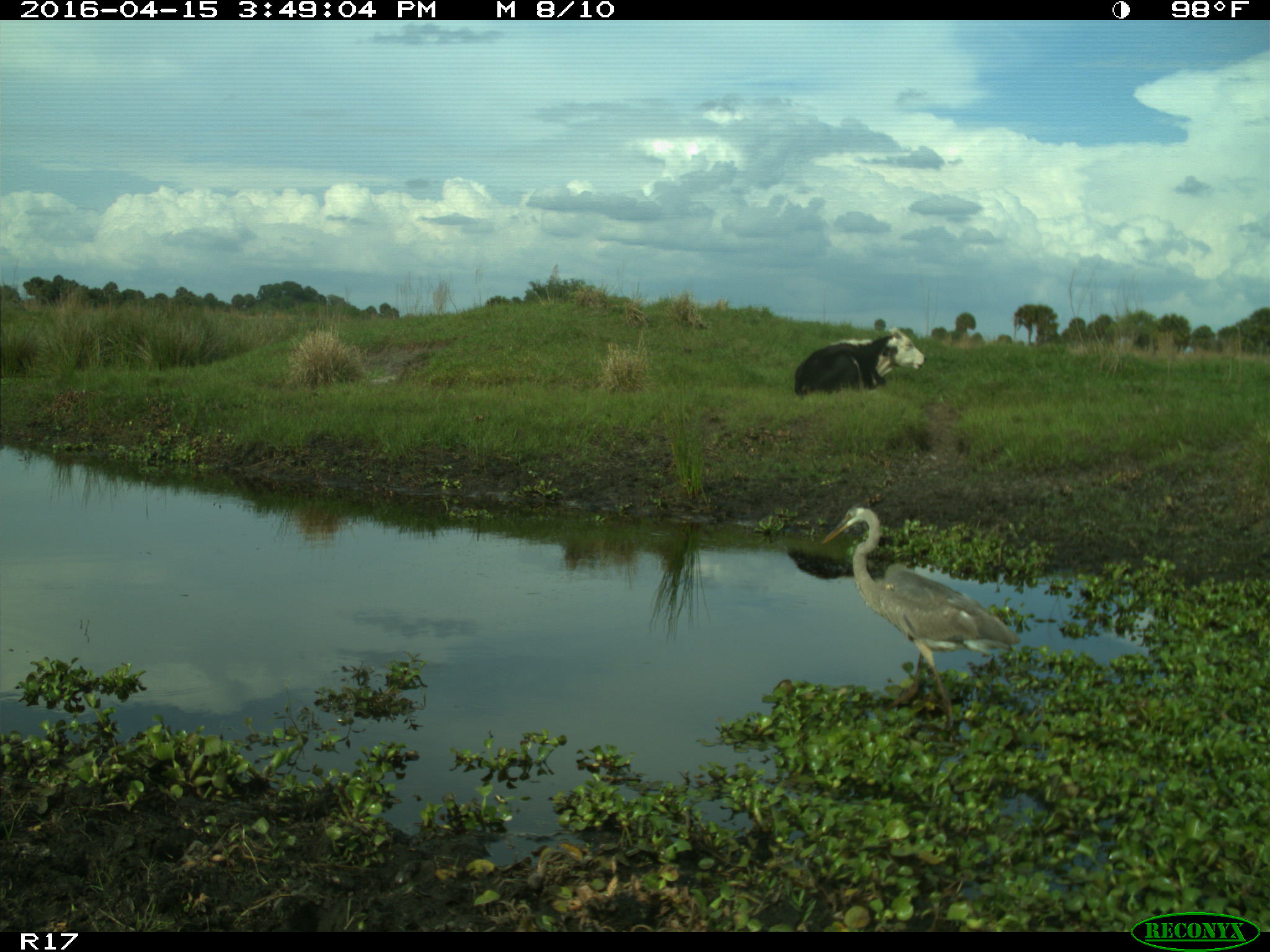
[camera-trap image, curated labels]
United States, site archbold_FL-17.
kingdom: Animalia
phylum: Chordata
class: Mammalia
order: Artiodactyla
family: Bovidae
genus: Bos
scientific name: Bos taurus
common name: domestic cow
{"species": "Bos taurus (domestic cow)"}